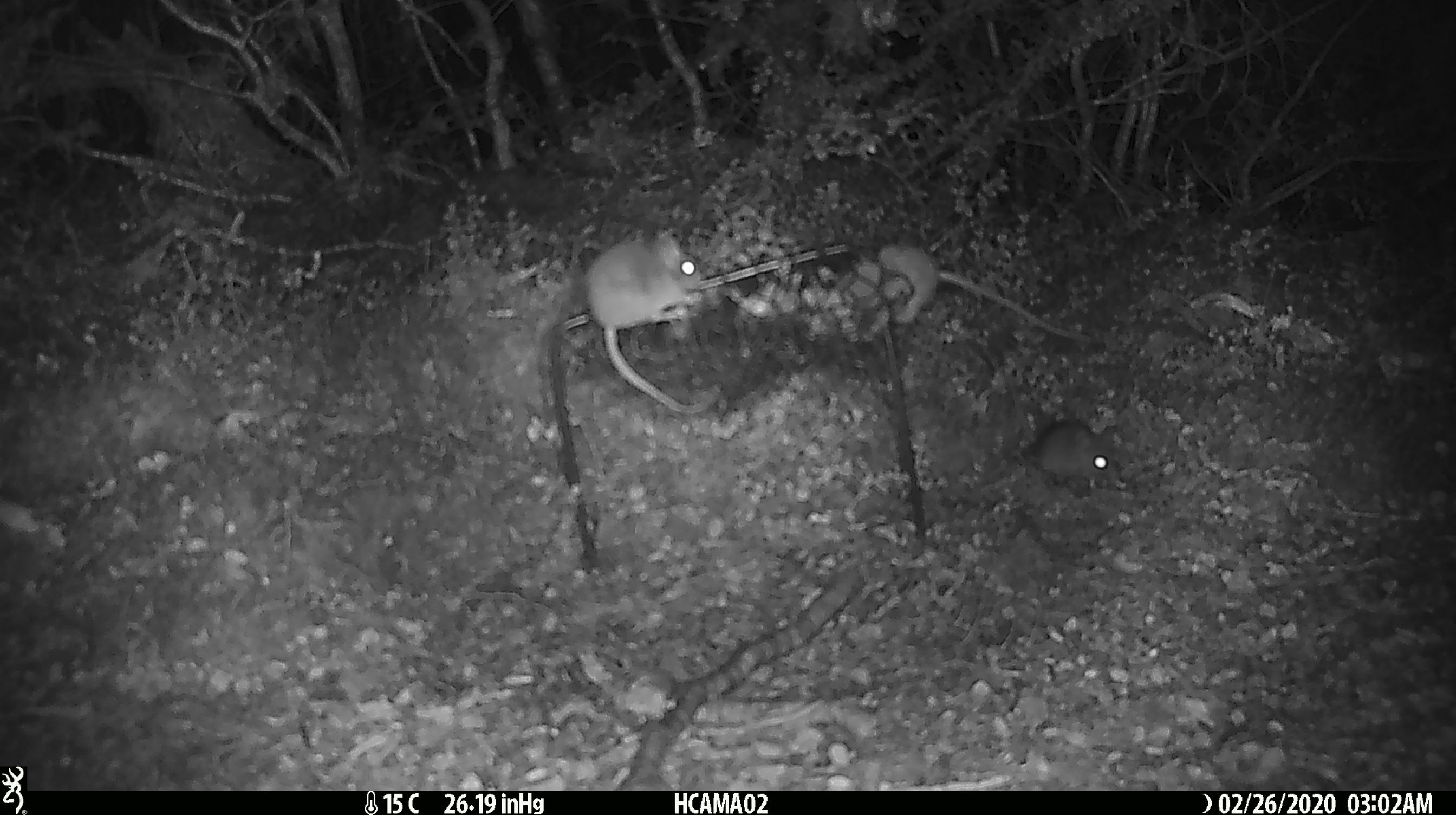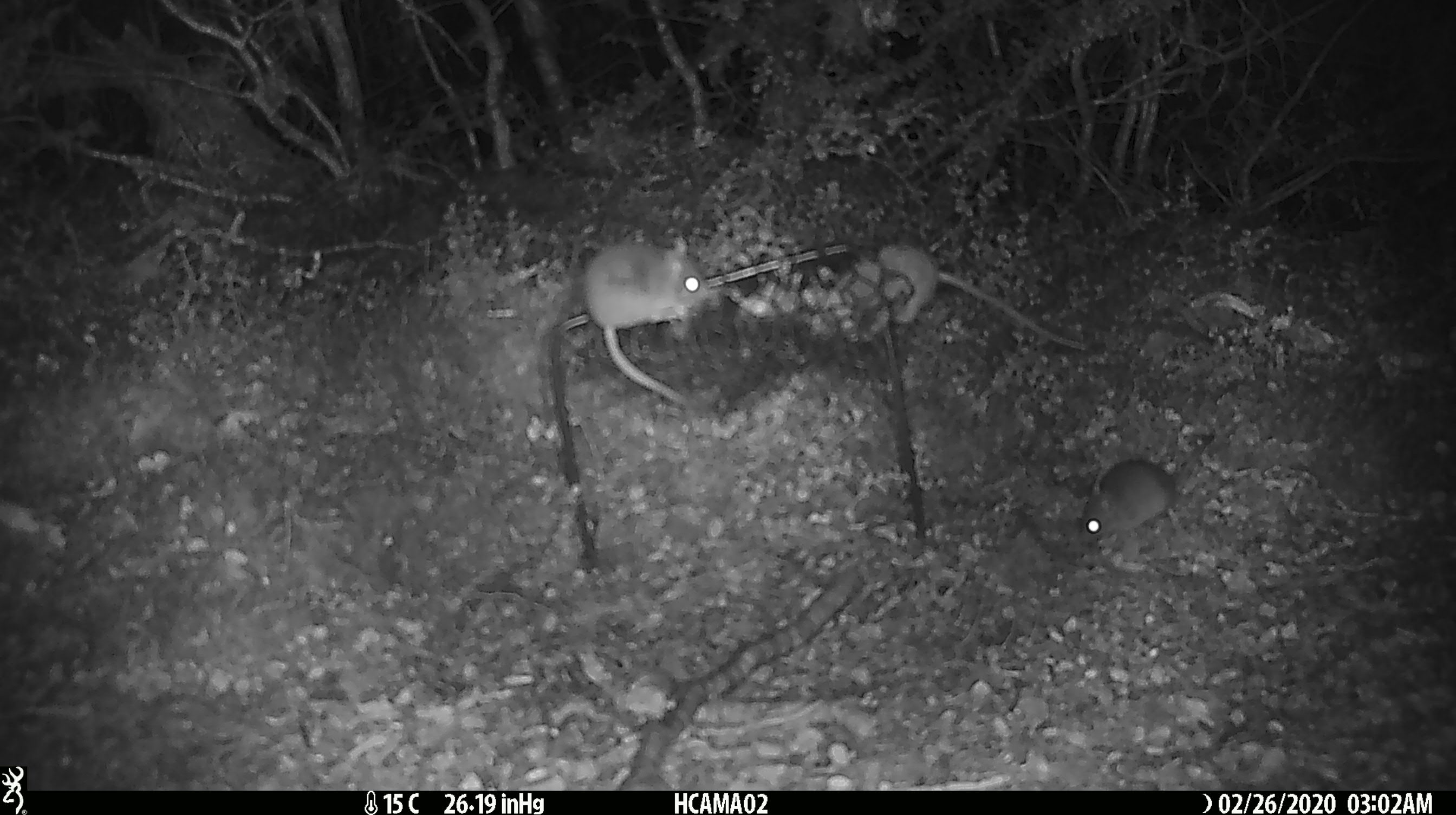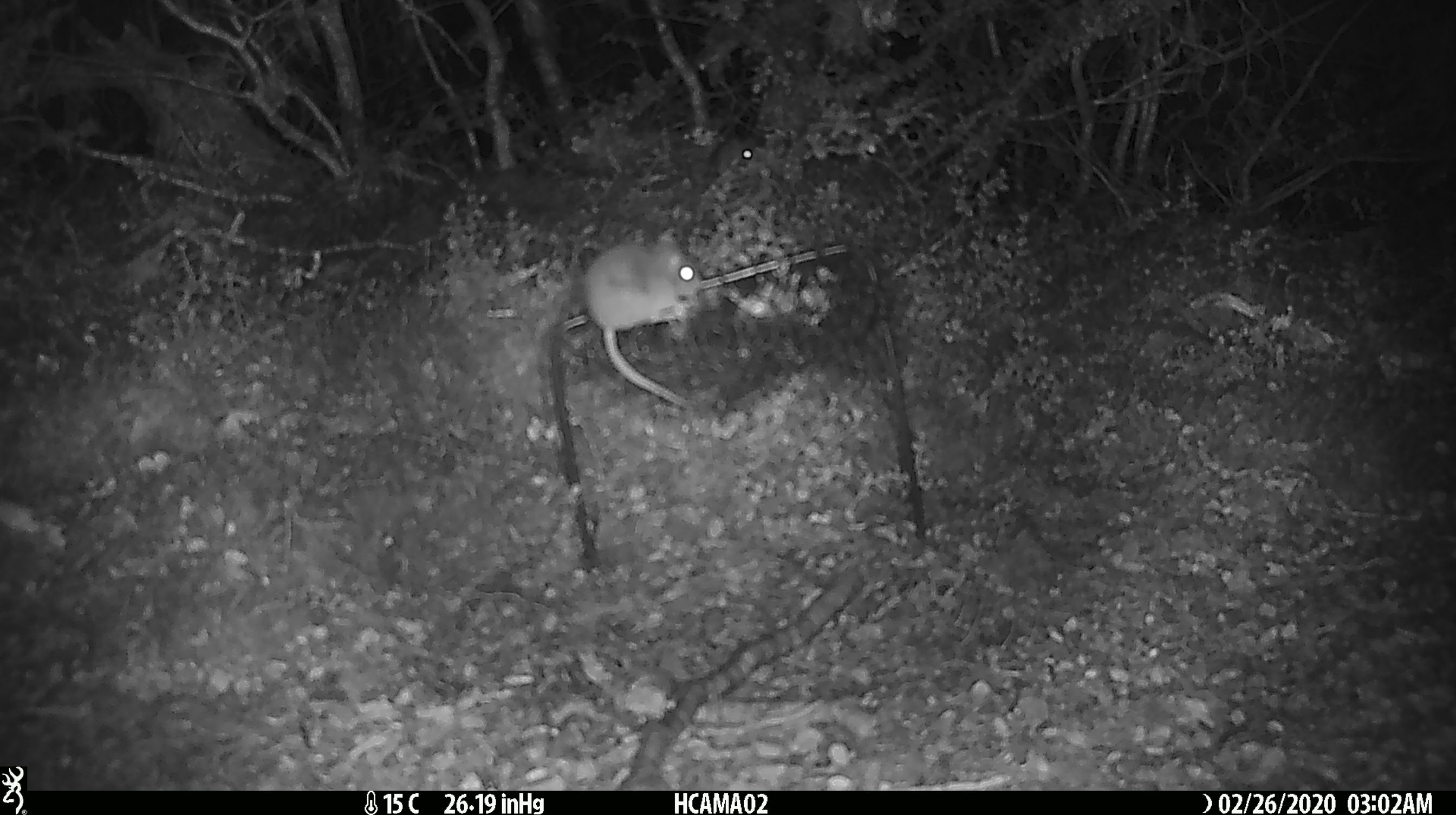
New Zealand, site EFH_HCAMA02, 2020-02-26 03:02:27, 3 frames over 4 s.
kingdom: Animalia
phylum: Chordata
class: Mammalia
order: Rodentia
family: Muridae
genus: Mus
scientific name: Mus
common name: mouse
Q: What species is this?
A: Mouse (Mus).